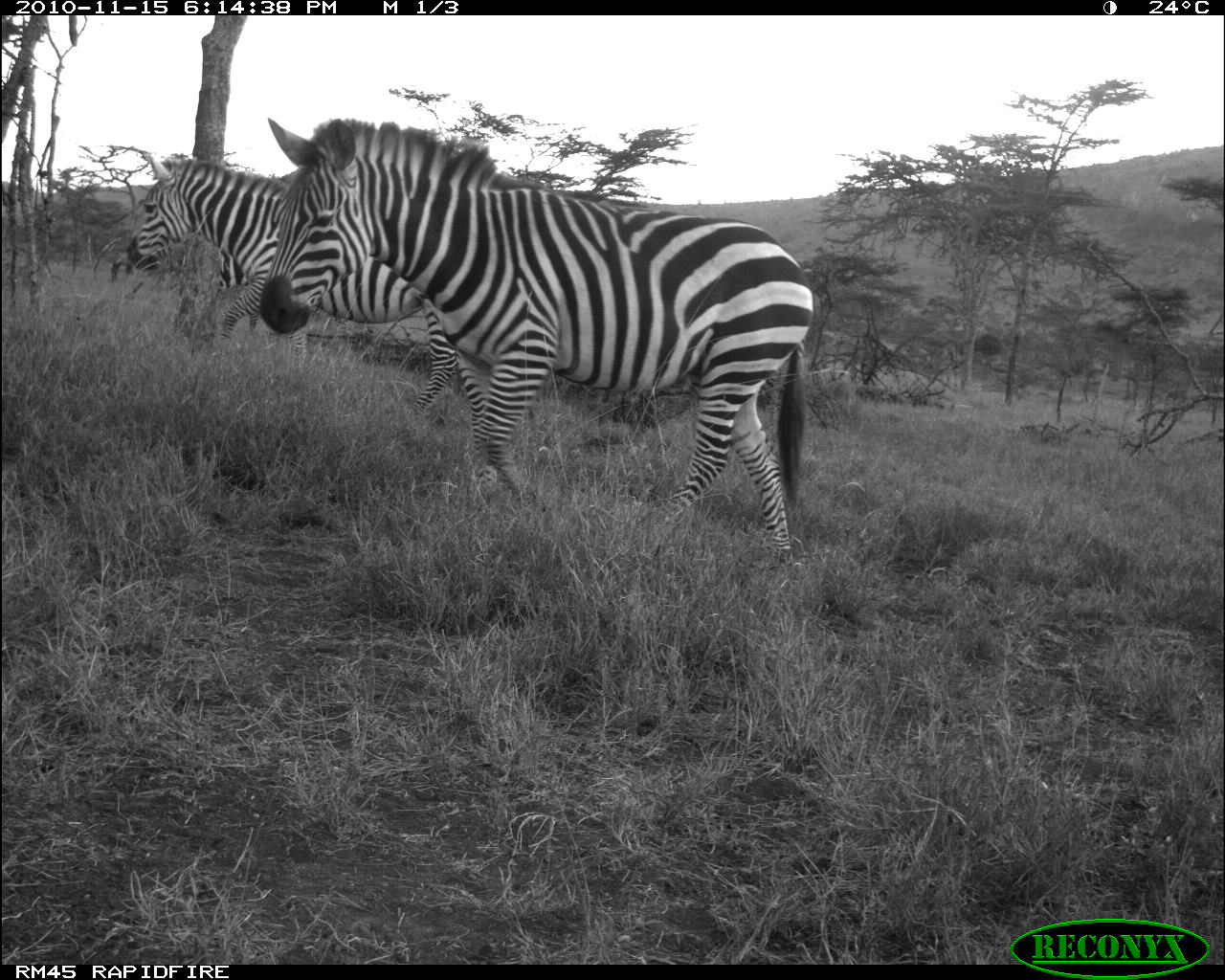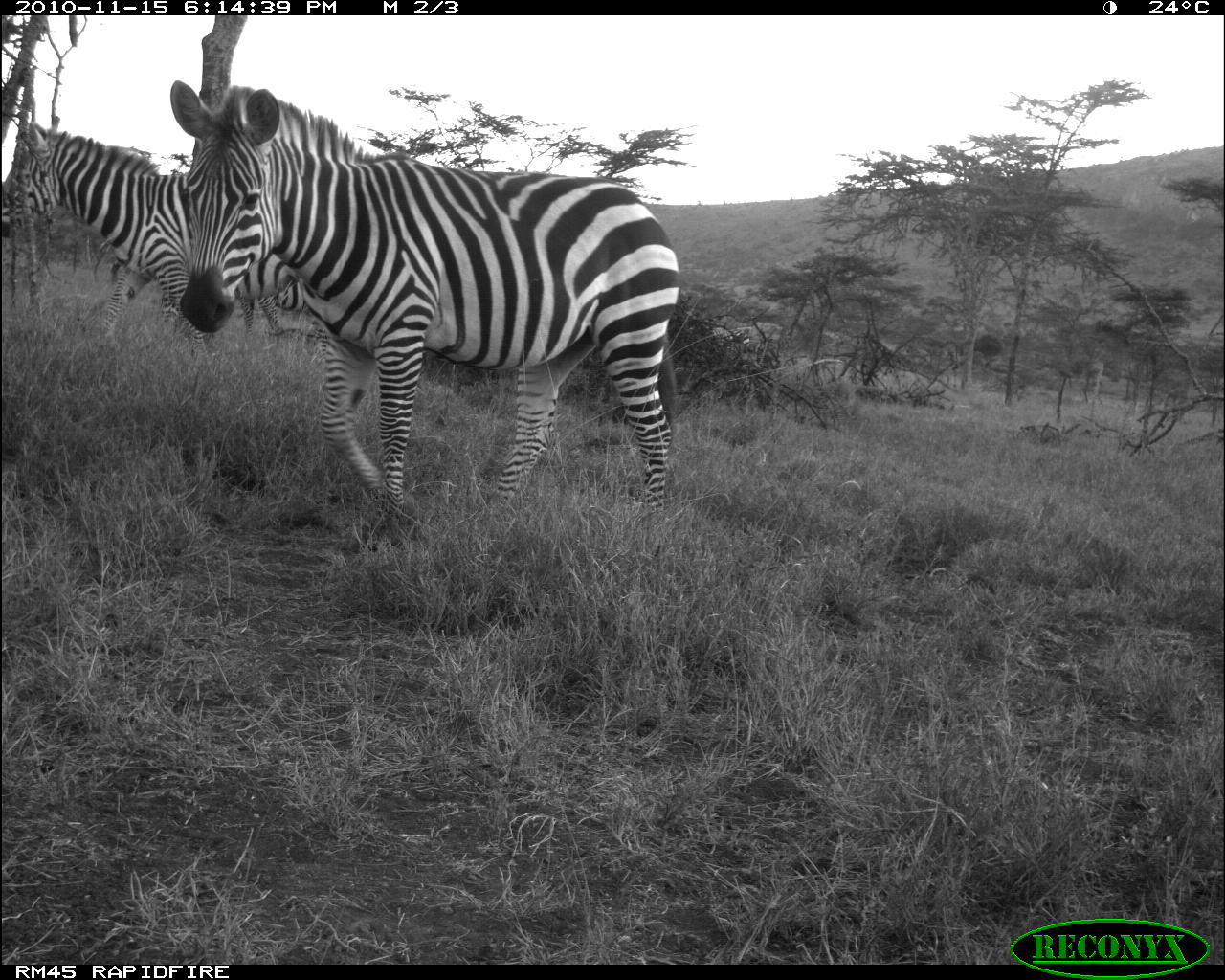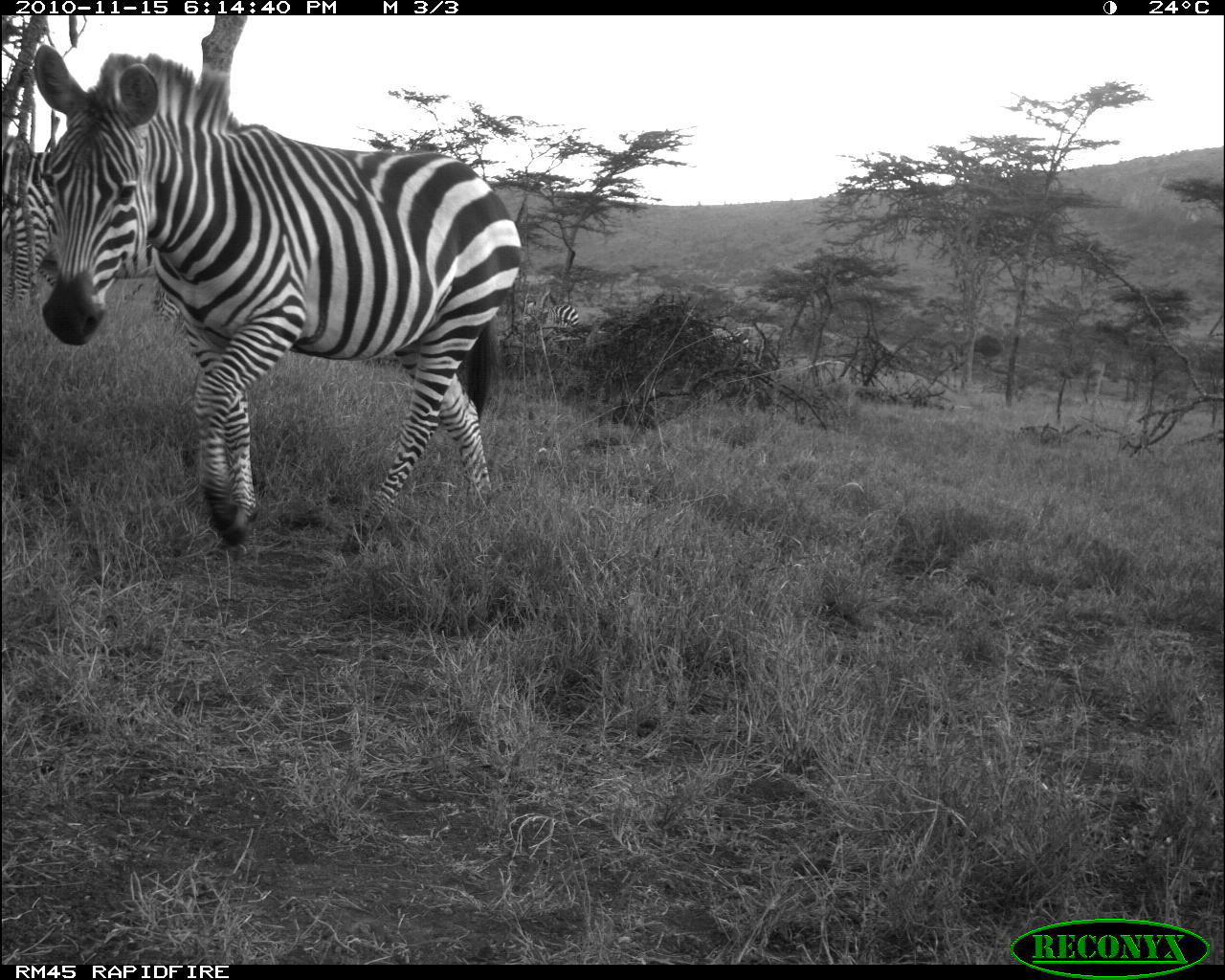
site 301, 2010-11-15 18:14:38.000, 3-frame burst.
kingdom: Animalia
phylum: Chordata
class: Mammalia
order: Perissodactyla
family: Equidae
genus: Equus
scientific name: Equus quagga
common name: plains zebra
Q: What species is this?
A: Equus quagga (plains zebra).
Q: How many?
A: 2.